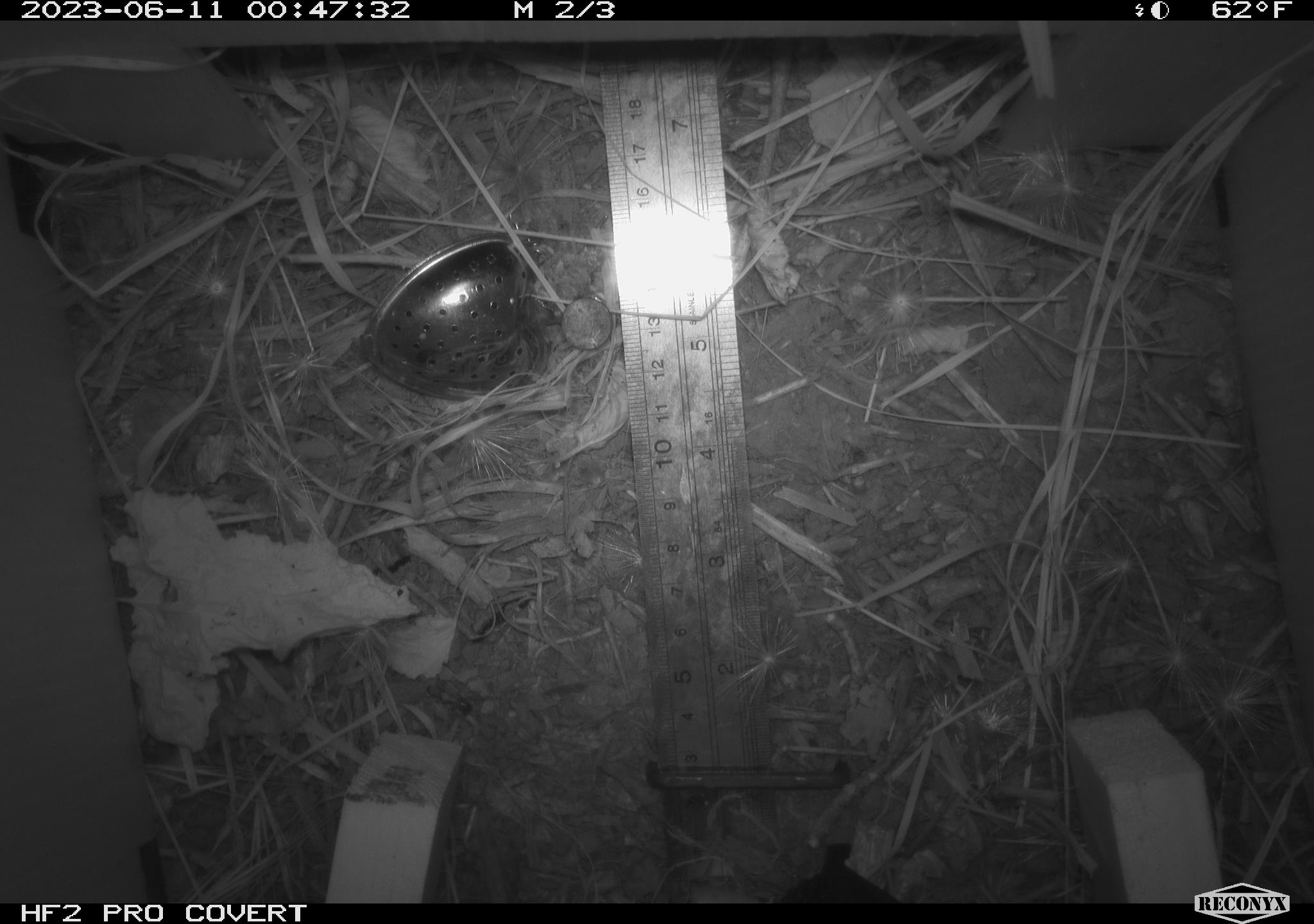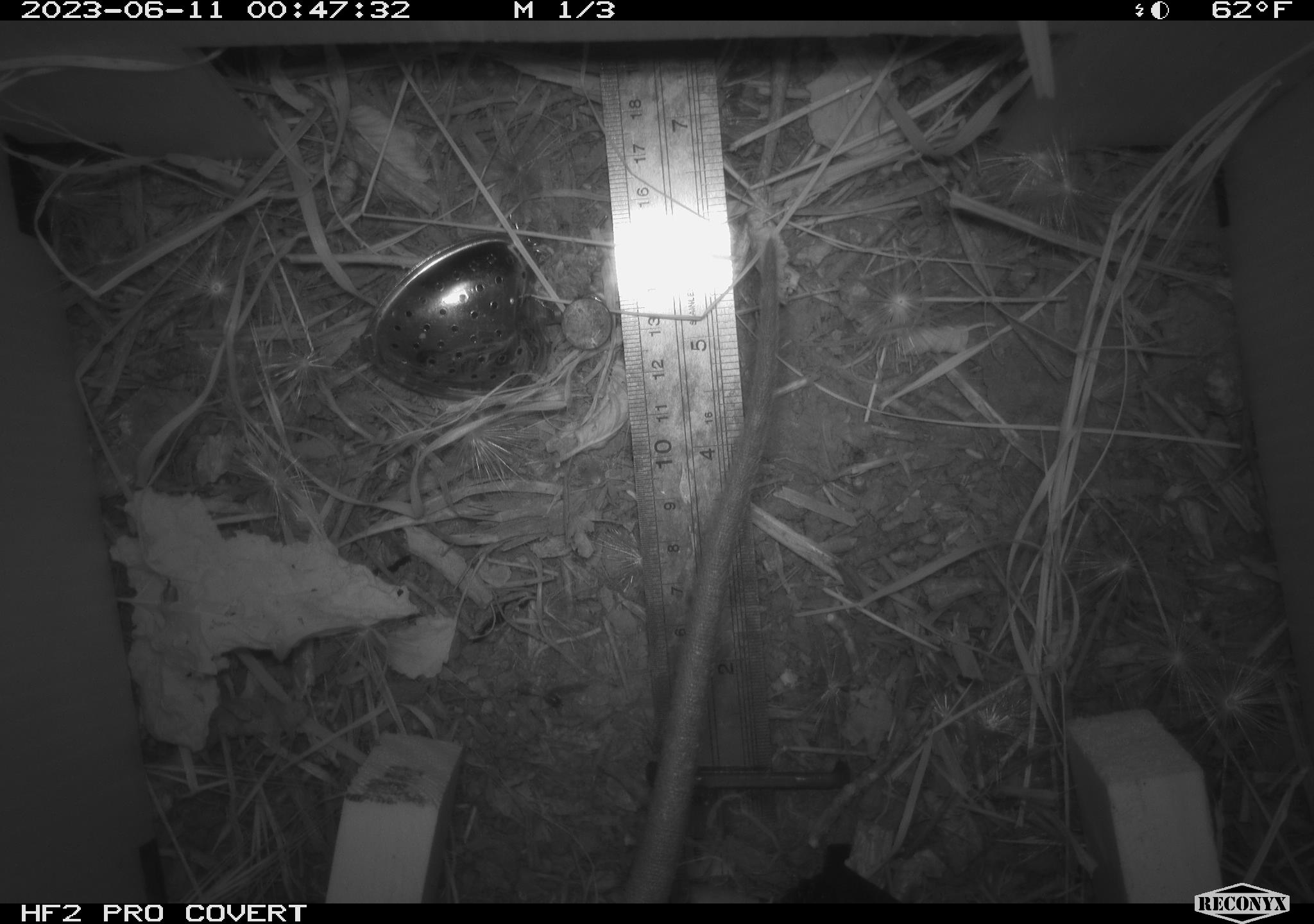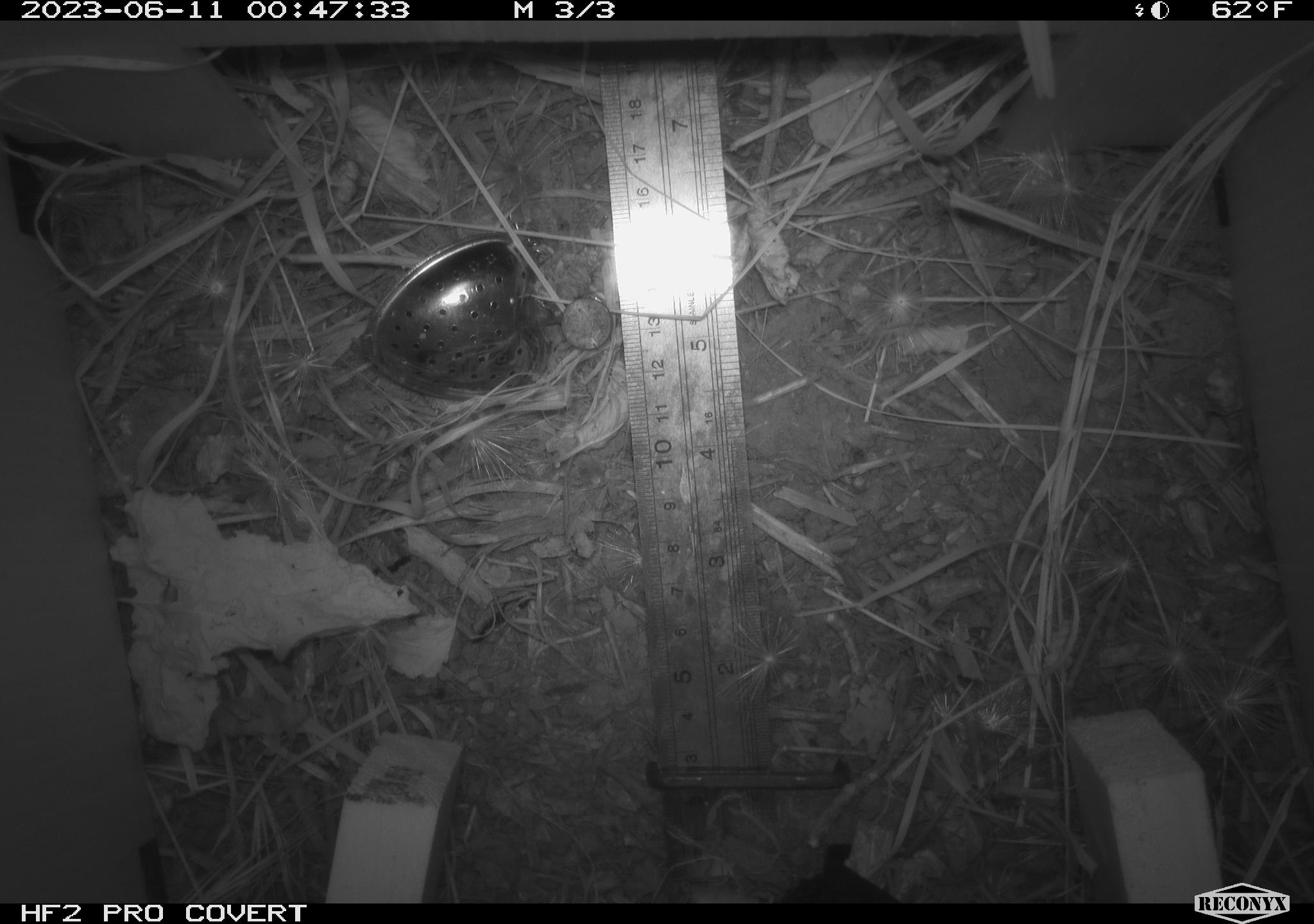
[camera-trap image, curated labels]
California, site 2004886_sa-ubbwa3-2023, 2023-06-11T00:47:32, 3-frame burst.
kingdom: Animalia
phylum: Chordata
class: Mammalia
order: Rodentia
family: Muridae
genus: Rattus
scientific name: Rattus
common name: rat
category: rattus species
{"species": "rattus species (rat) (Rattus)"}